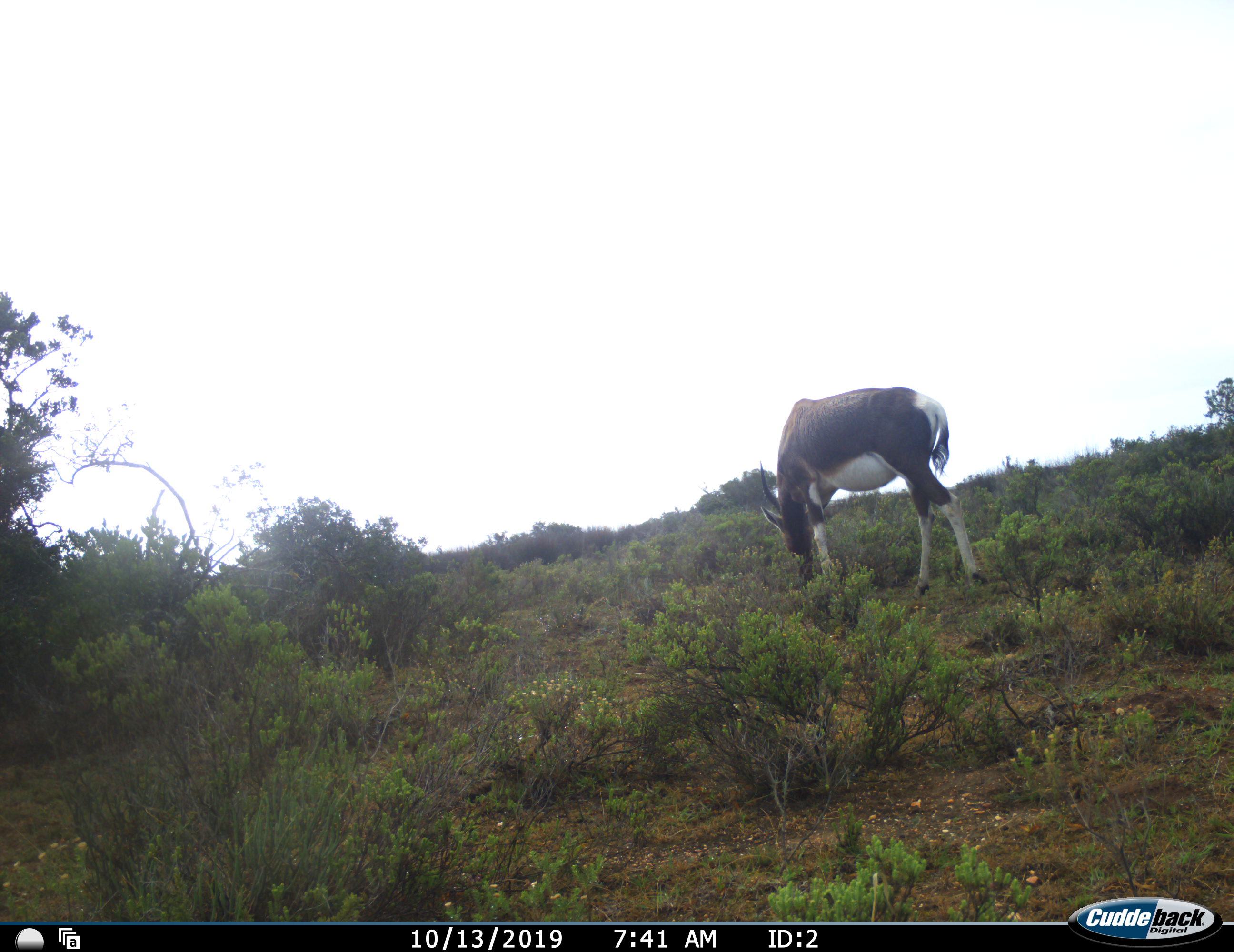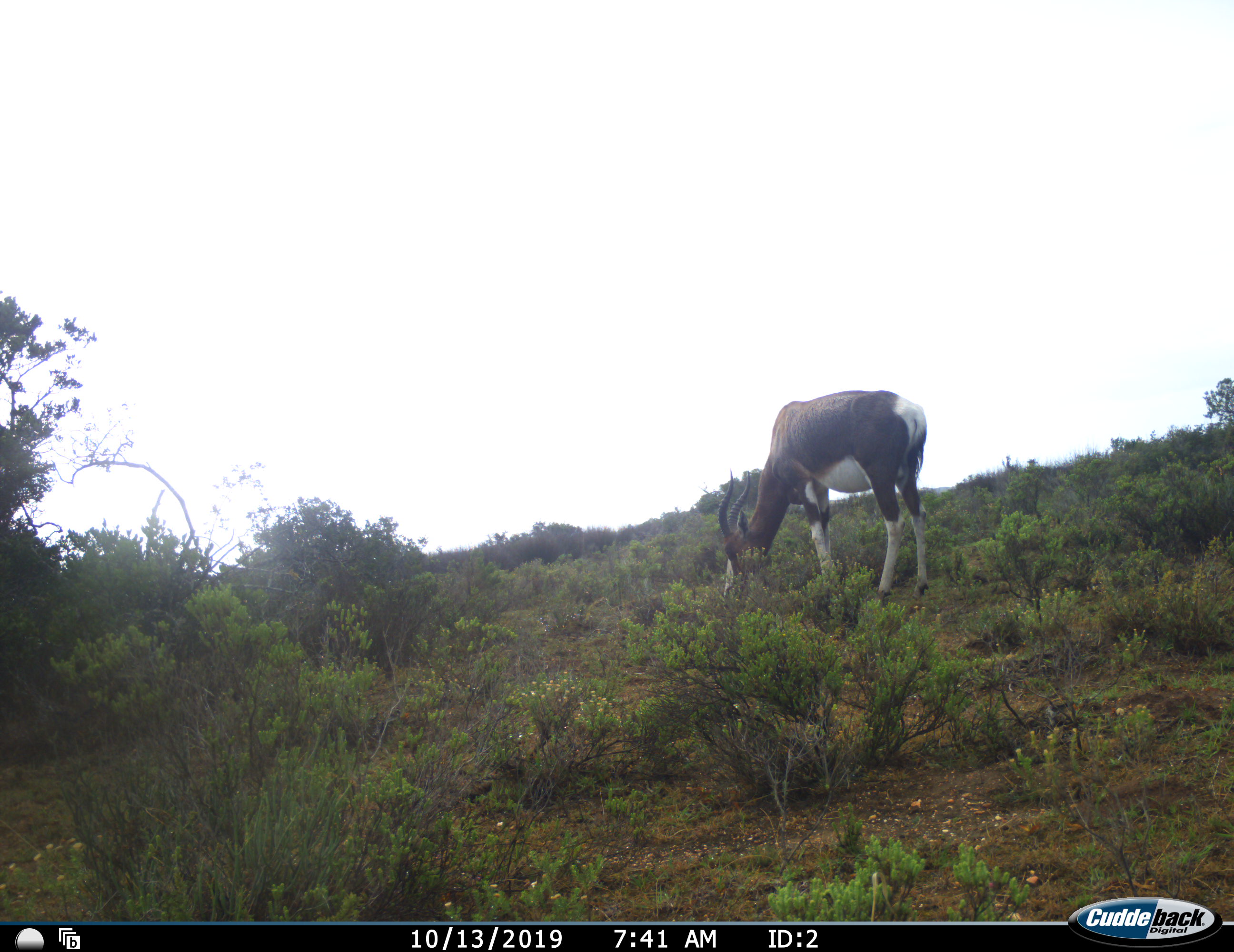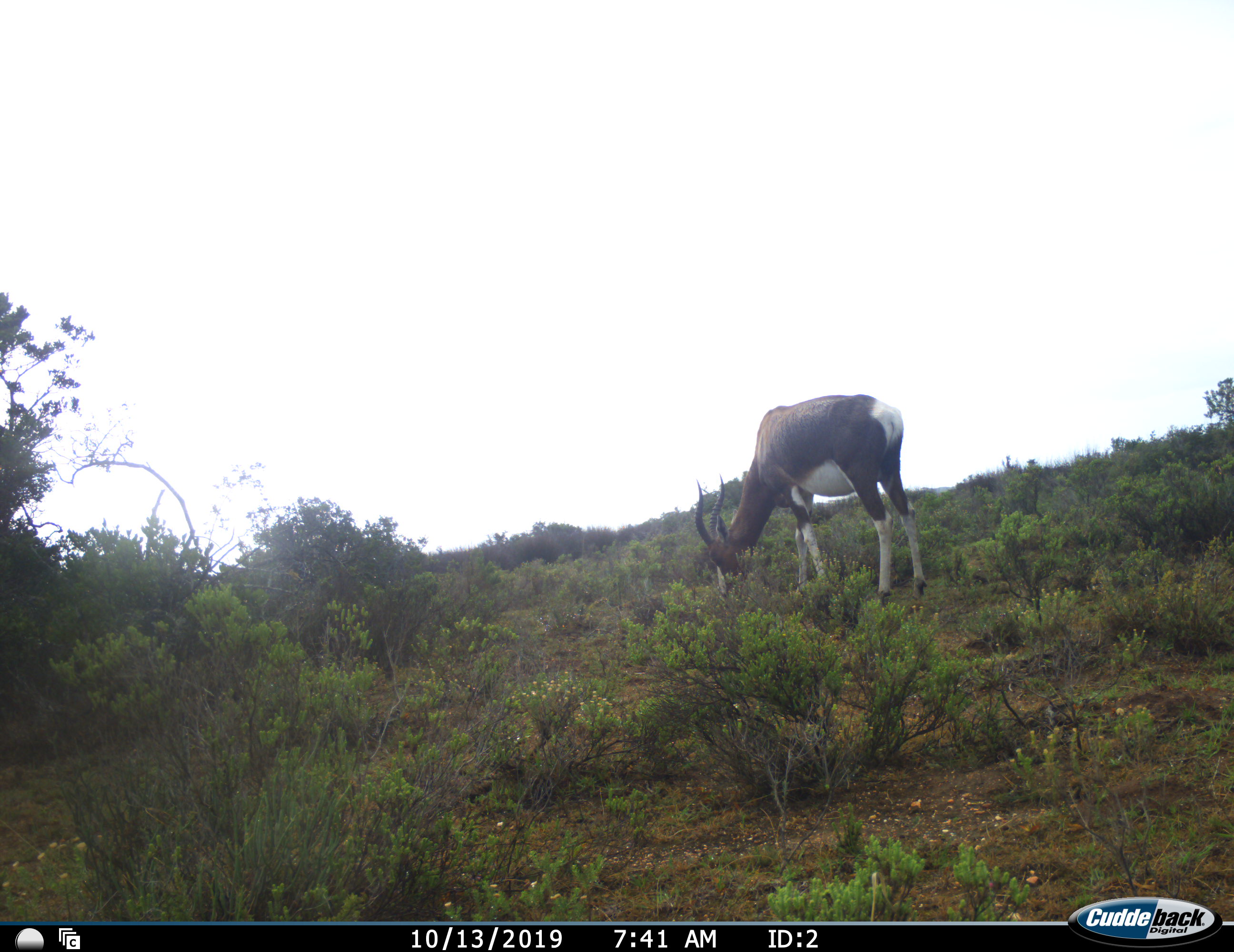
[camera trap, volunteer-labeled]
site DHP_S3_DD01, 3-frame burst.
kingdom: Animalia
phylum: Chordata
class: Mammalia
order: Artiodactyla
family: Bovidae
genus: Damaliscus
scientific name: Damaliscus pygargus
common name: bontebok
Bontebok (Damaliscus pygargus), count 1. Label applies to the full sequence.